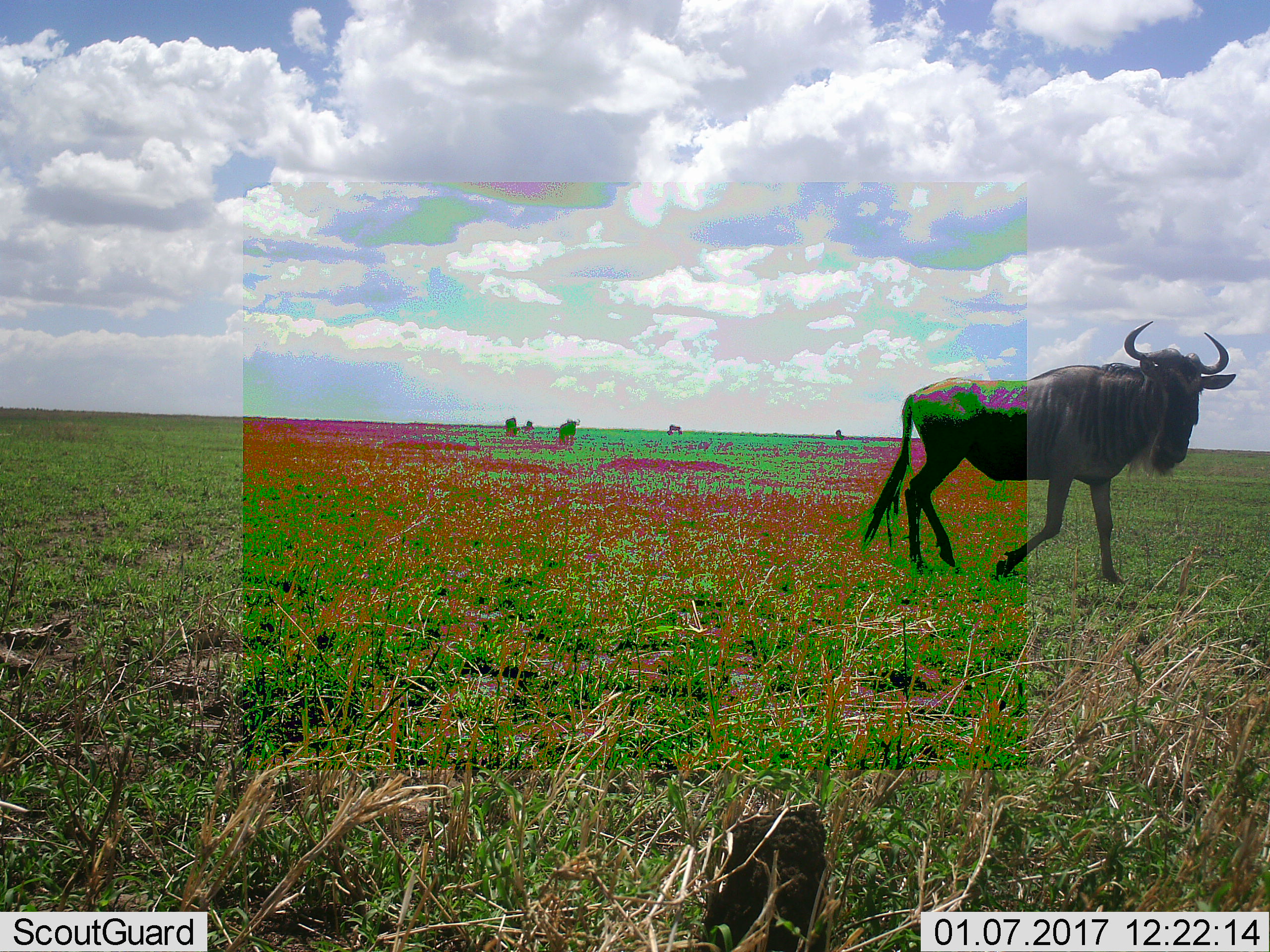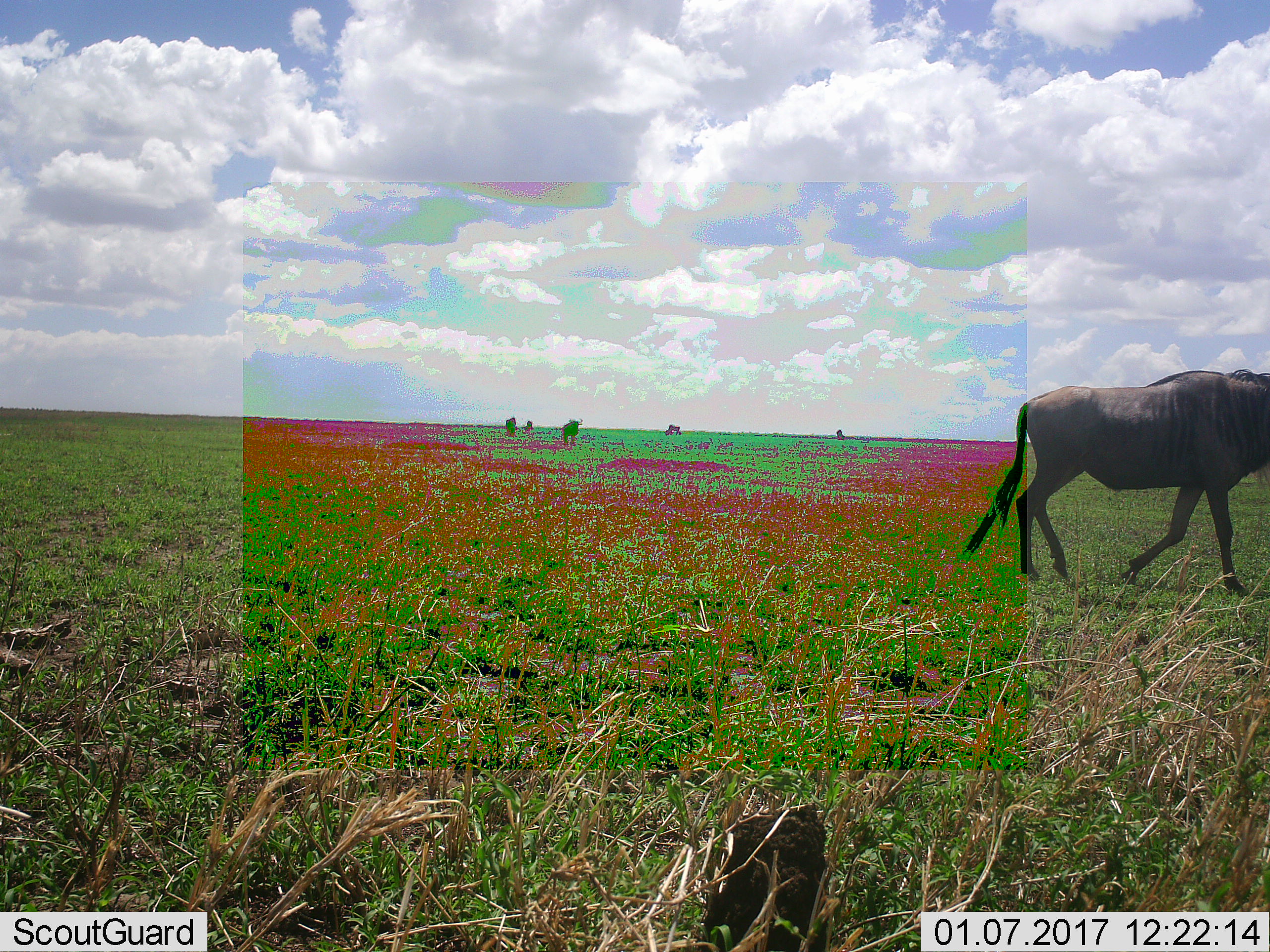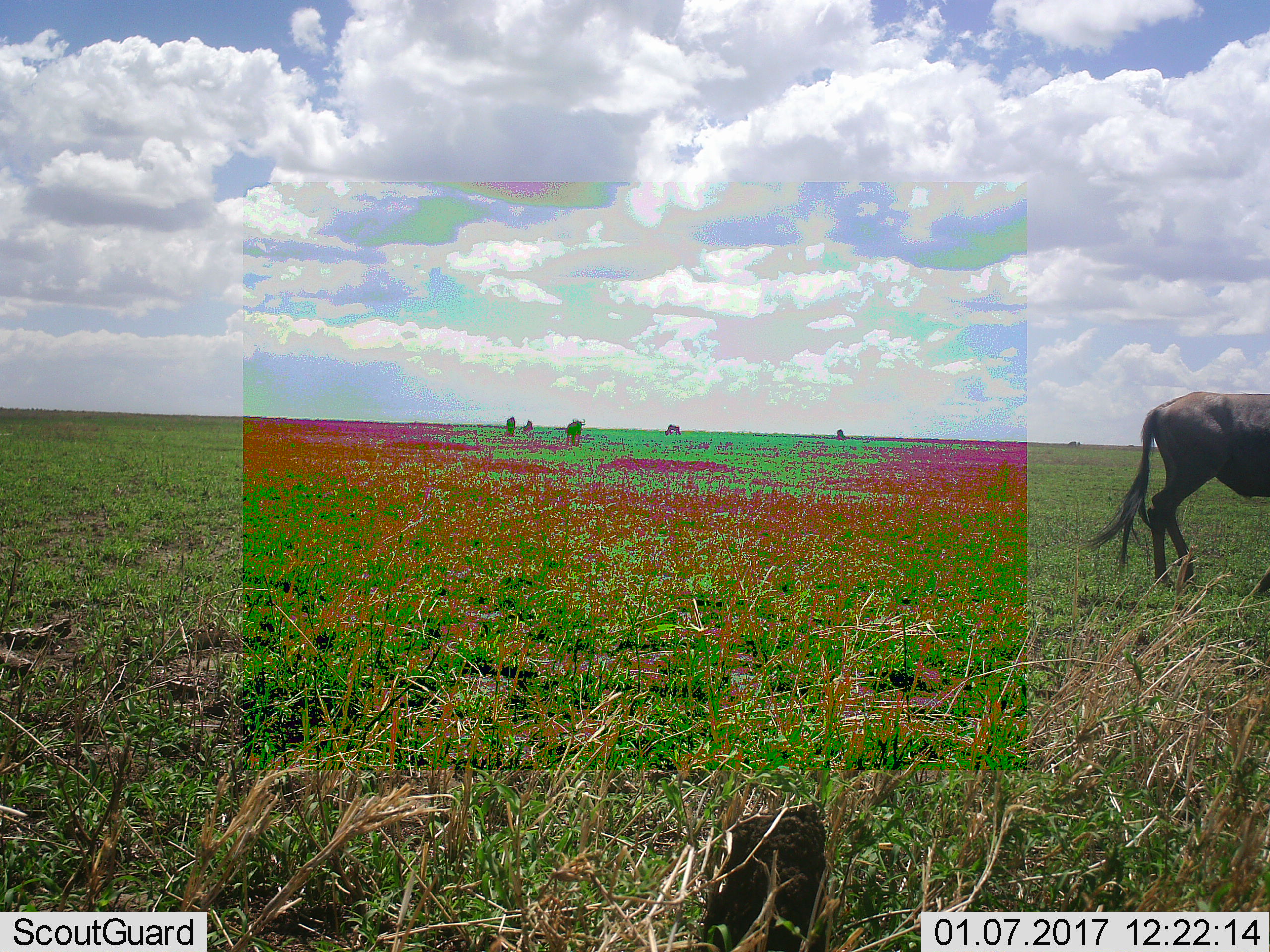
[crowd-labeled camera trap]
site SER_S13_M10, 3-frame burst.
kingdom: Animalia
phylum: Chordata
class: Mammalia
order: Artiodactyla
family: Bovidae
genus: Connochaetes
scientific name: Connochaetes taurinus taurinus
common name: blue wildebeest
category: wildebeestblue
Wildebeestblue (blue wildebeest) (Connochaetes taurinus taurinus), count 1. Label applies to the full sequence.